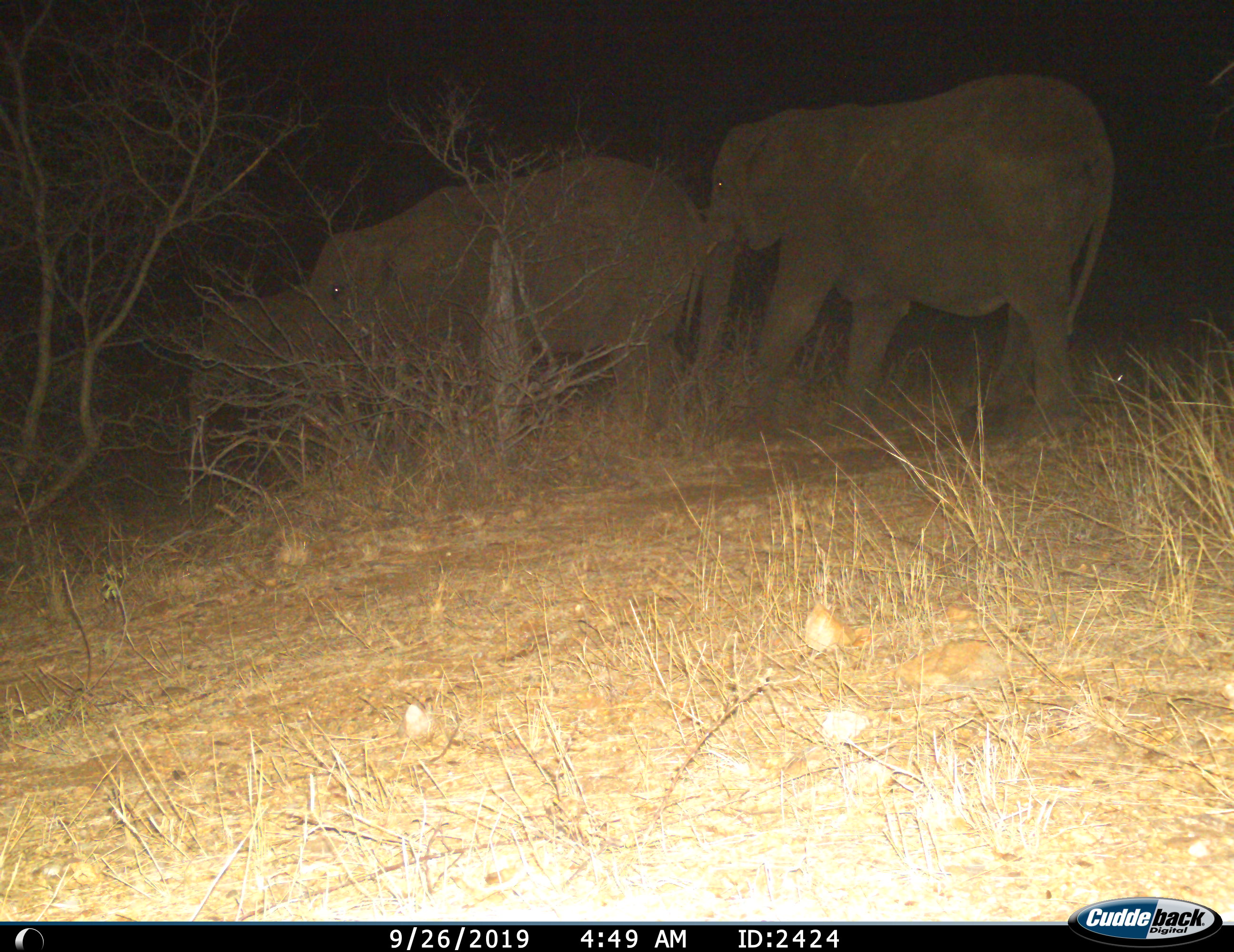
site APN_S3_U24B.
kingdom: Animalia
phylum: Chordata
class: Mammalia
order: Proboscidea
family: Elephantidae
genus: Loxodonta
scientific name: Loxodonta africana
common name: african bush elephant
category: elephant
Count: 3.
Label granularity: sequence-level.